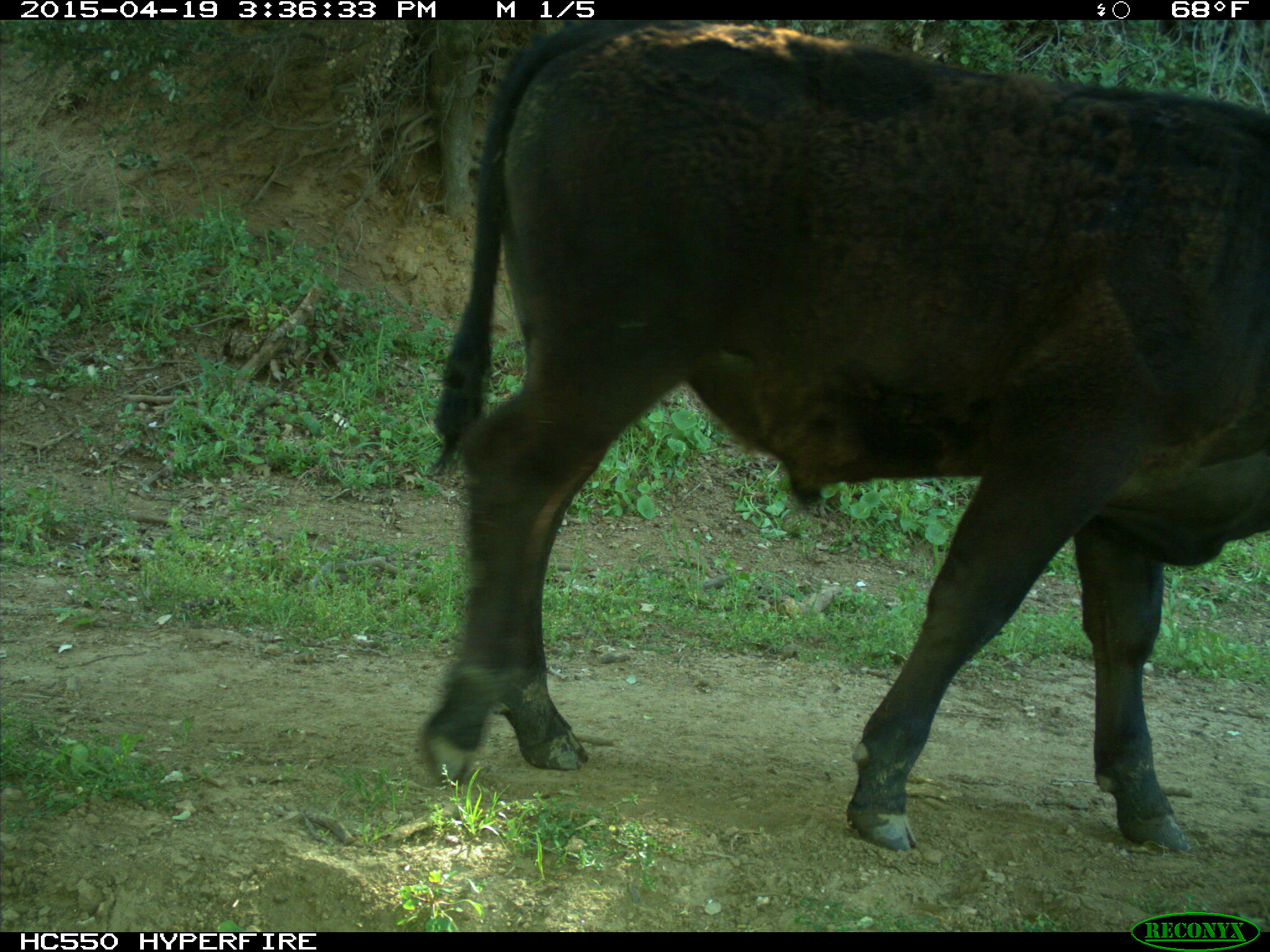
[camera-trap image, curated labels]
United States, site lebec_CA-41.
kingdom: Animalia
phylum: Chordata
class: Mammalia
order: Artiodactyla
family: Bovidae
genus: Bos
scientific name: Bos taurus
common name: domestic cow